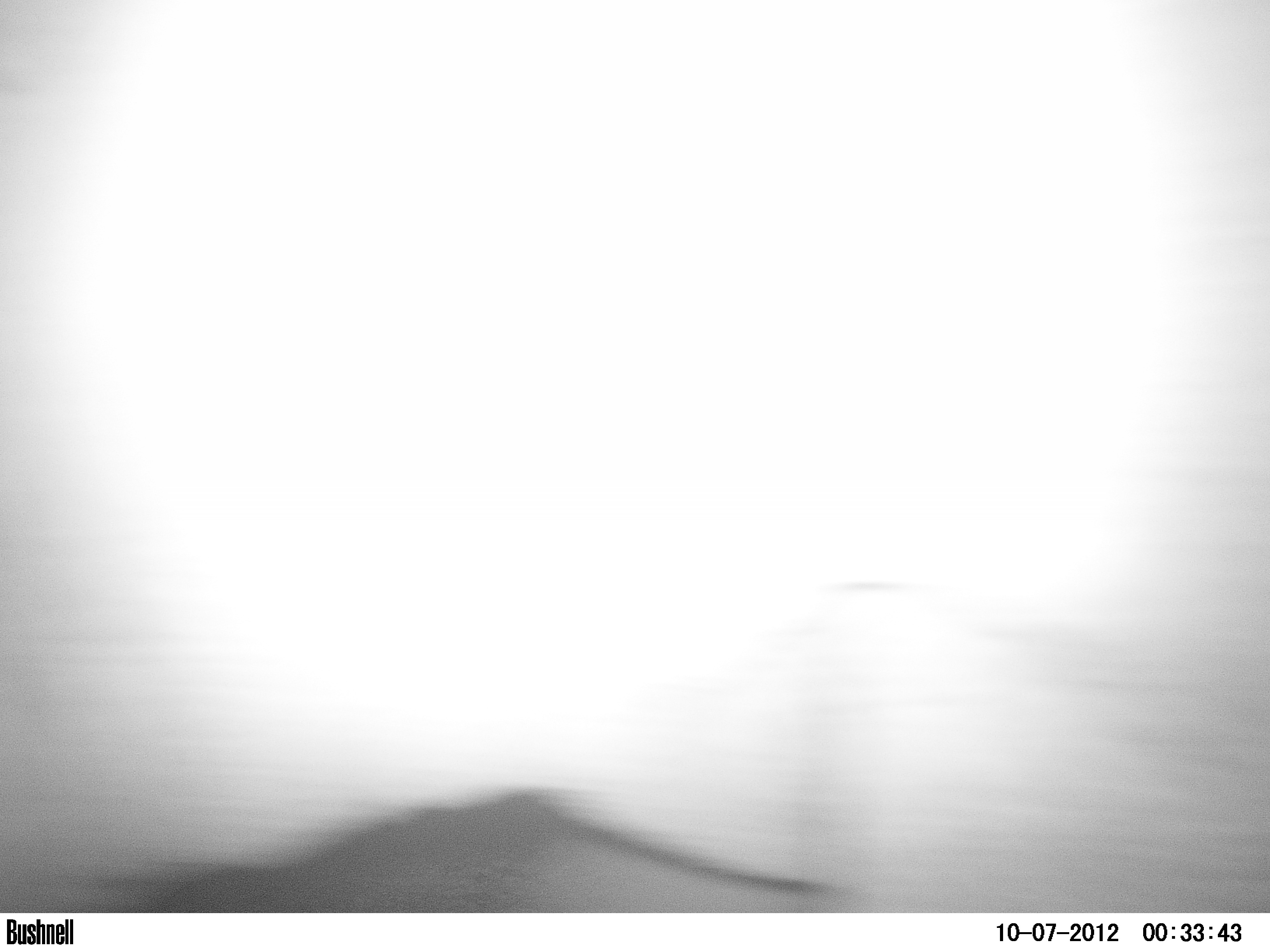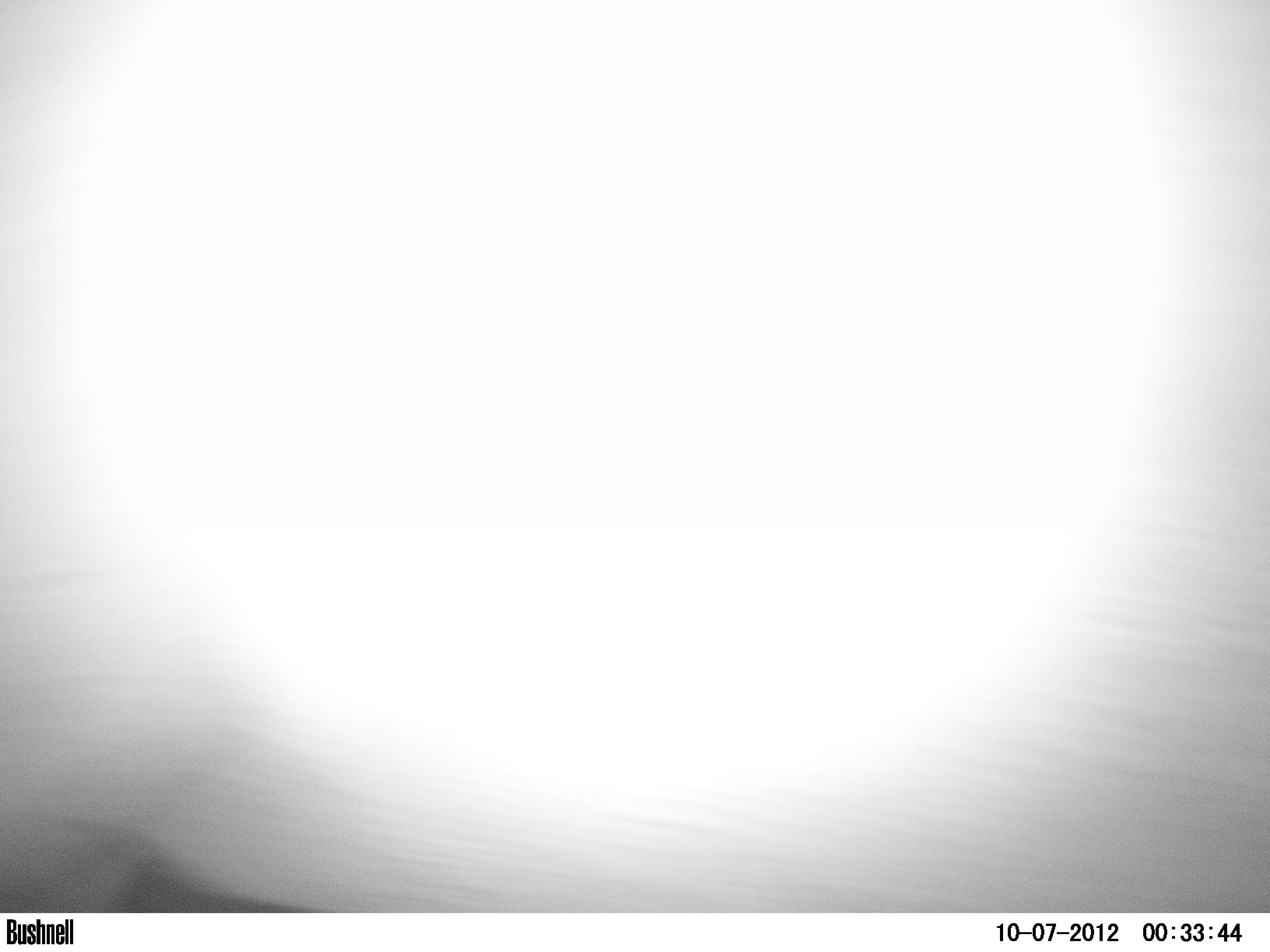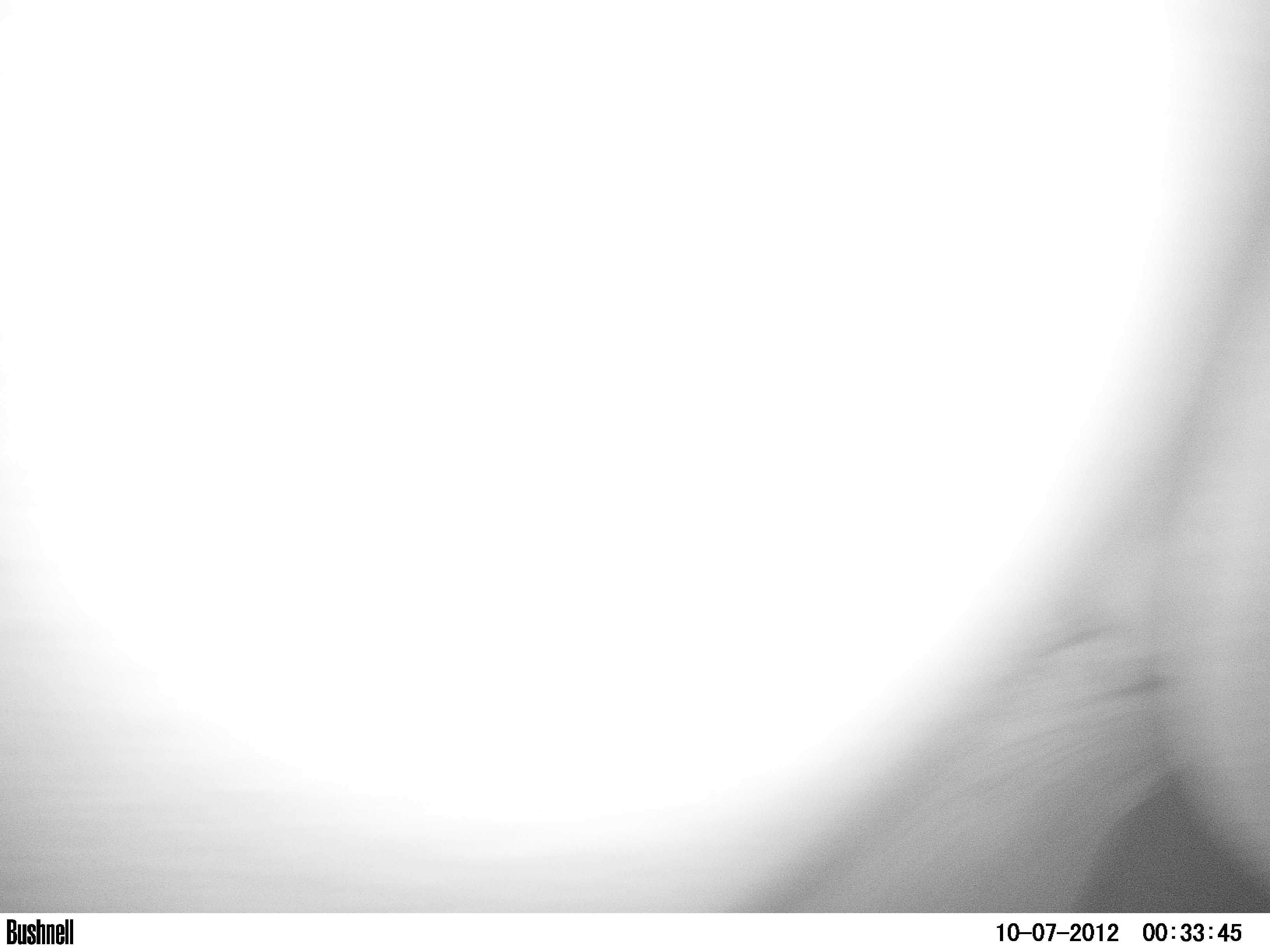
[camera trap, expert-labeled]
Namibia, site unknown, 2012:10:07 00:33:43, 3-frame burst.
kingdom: Animalia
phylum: Chordata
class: Mammalia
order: Perissodactyla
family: Rhinocerotidae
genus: Diceros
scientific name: Diceros bicornis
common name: black rhinoceros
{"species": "Diceros bicornis (black rhinoceros)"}